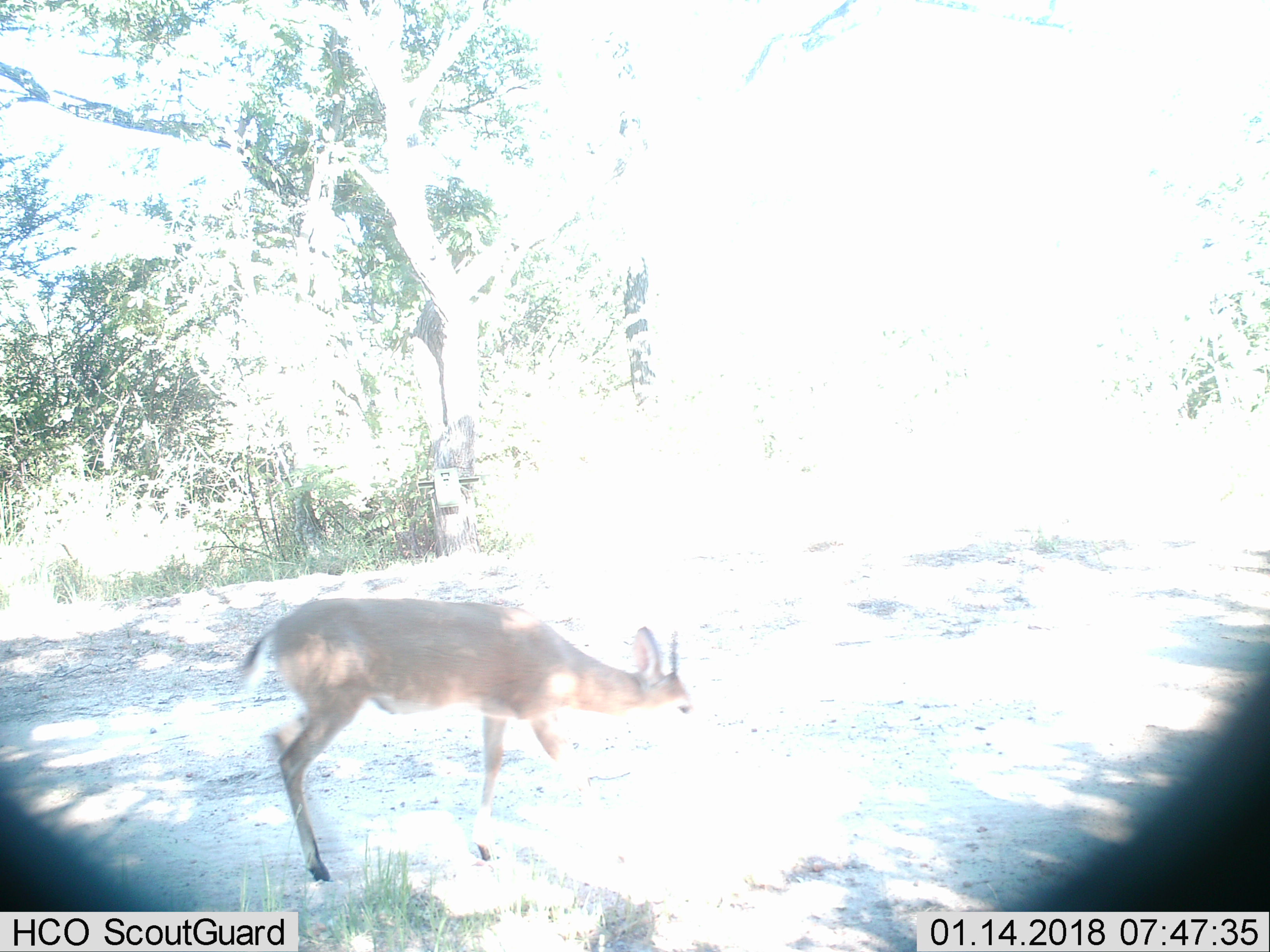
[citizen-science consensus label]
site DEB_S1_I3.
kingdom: Animalia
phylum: Chordata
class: Mammalia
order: Artiodactyla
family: Bovidae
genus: Sylvicapra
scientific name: Sylvicapra grimmia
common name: common duiker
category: duikercommongrey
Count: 1.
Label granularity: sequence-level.